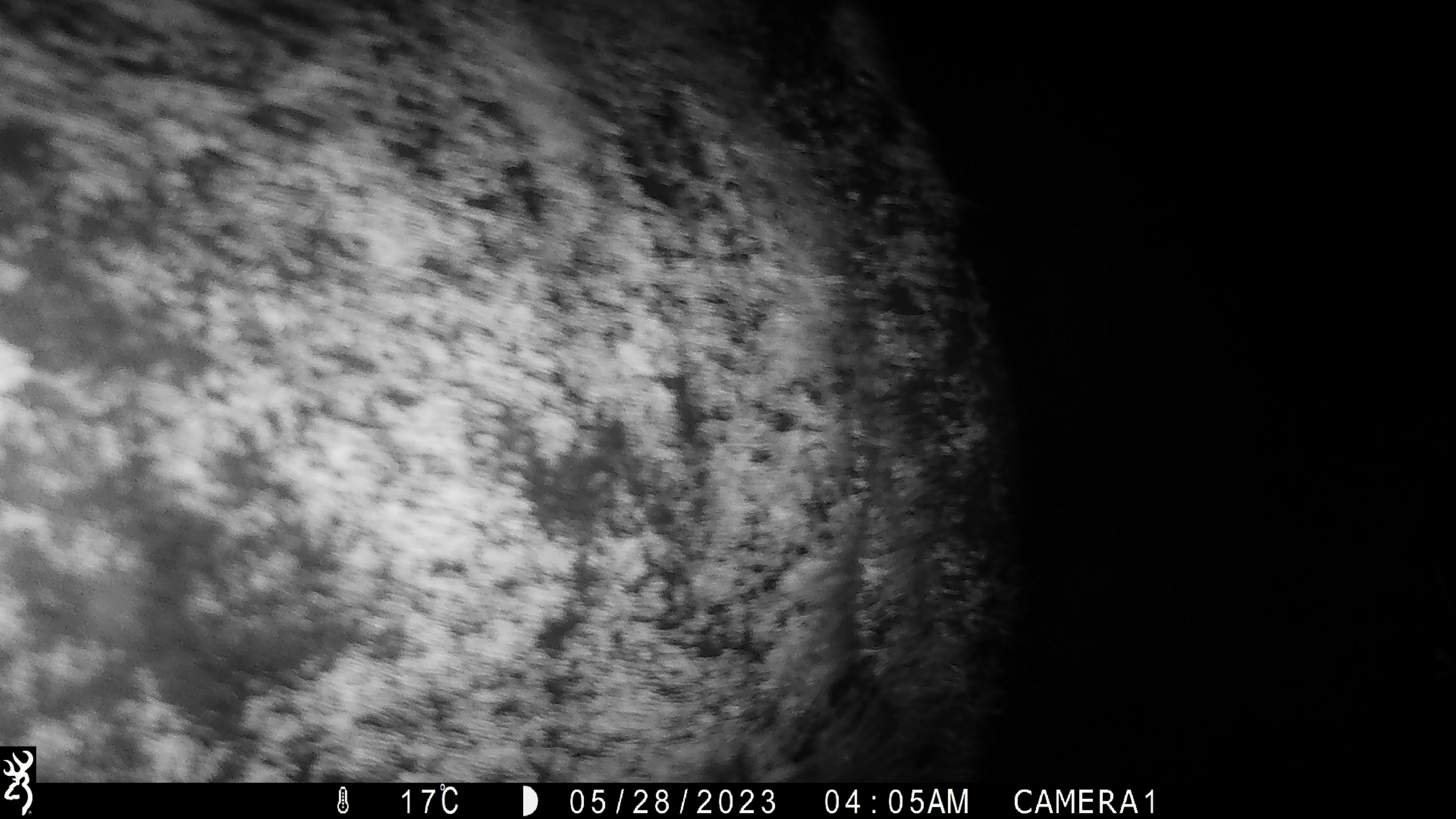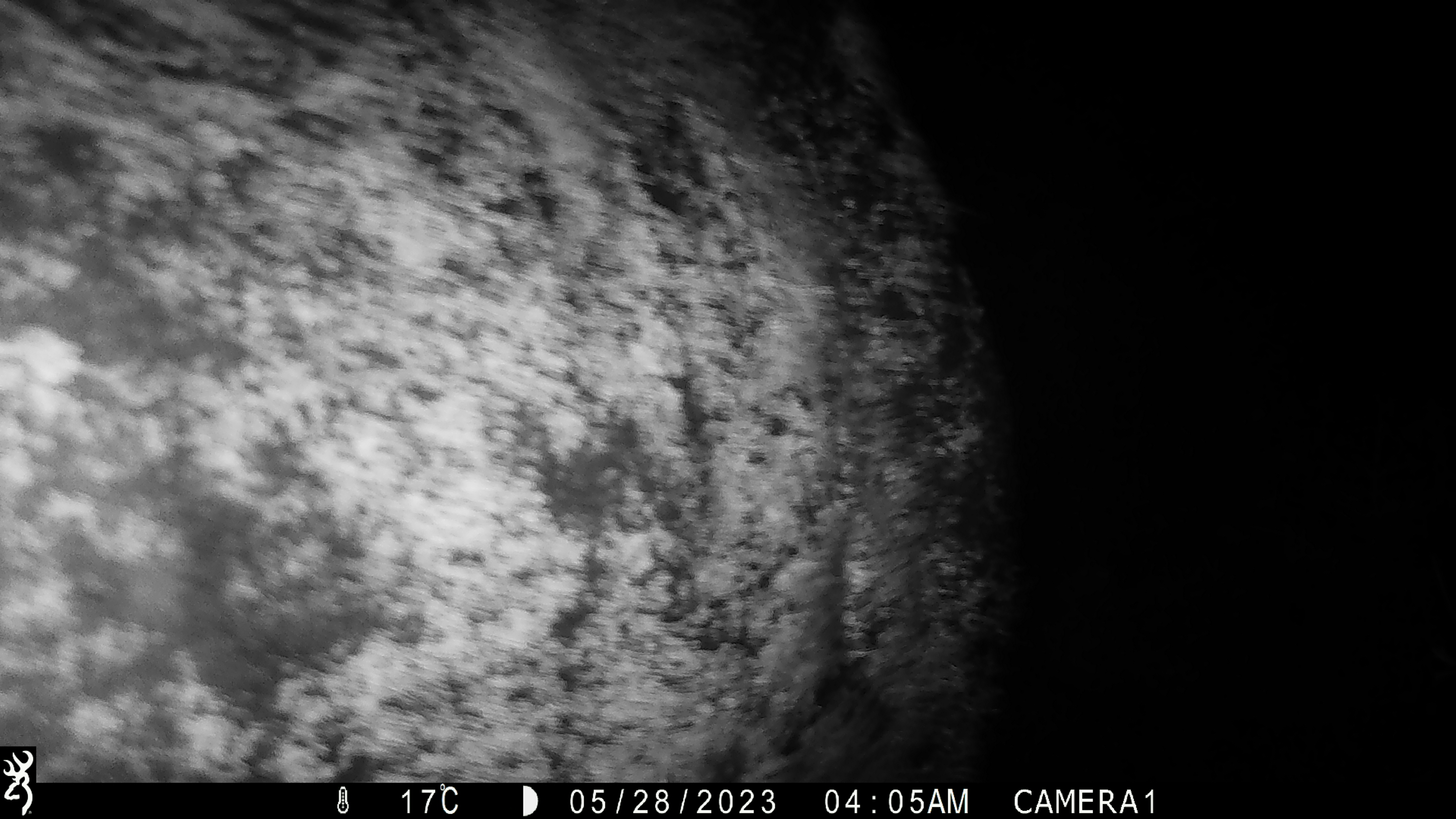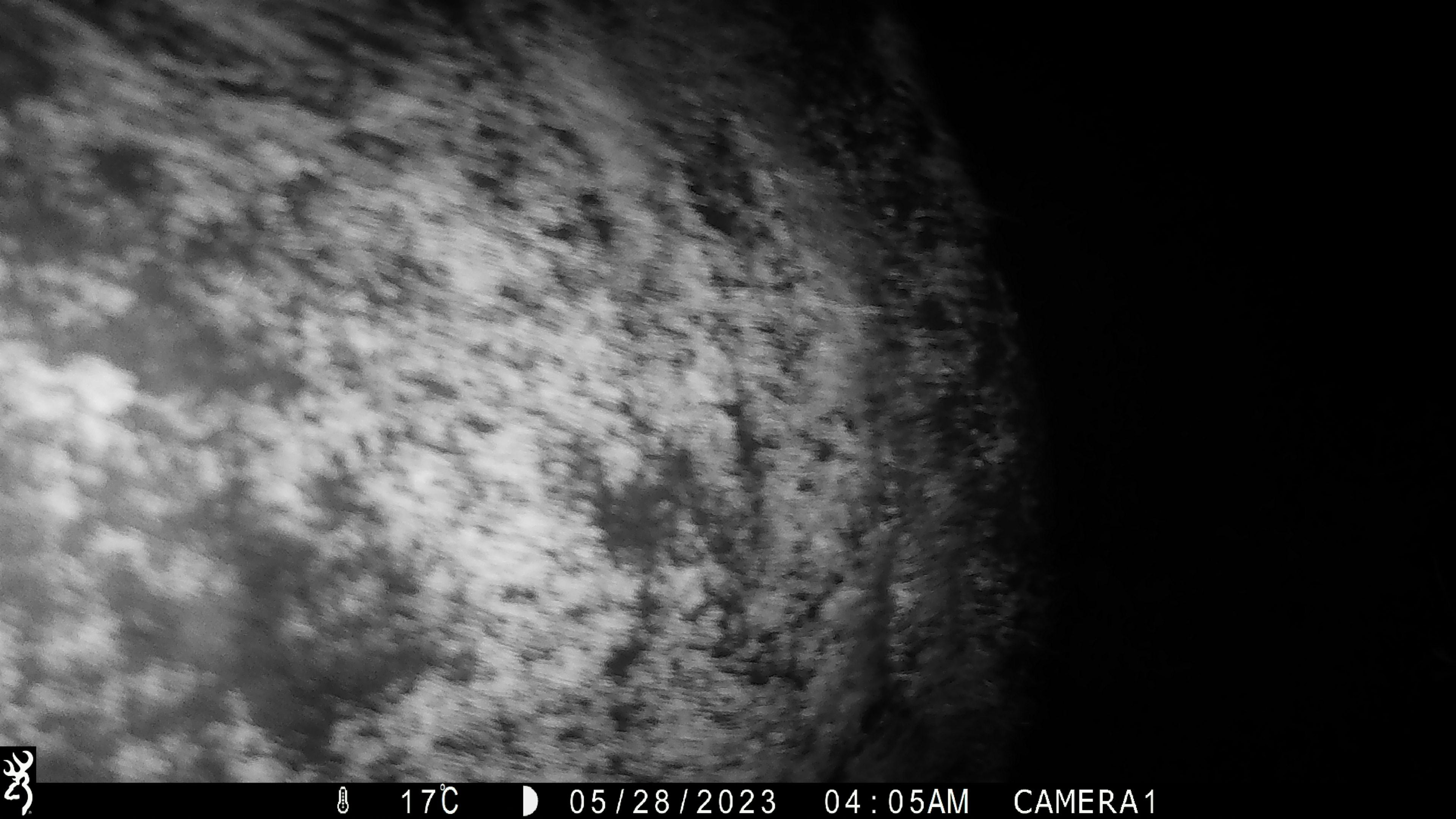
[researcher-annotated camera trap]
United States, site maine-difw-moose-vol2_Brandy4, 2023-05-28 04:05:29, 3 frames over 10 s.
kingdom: Animalia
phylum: Chordata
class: Mammalia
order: Artiodactyla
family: Cervidae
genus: Alces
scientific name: Alces alces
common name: moose